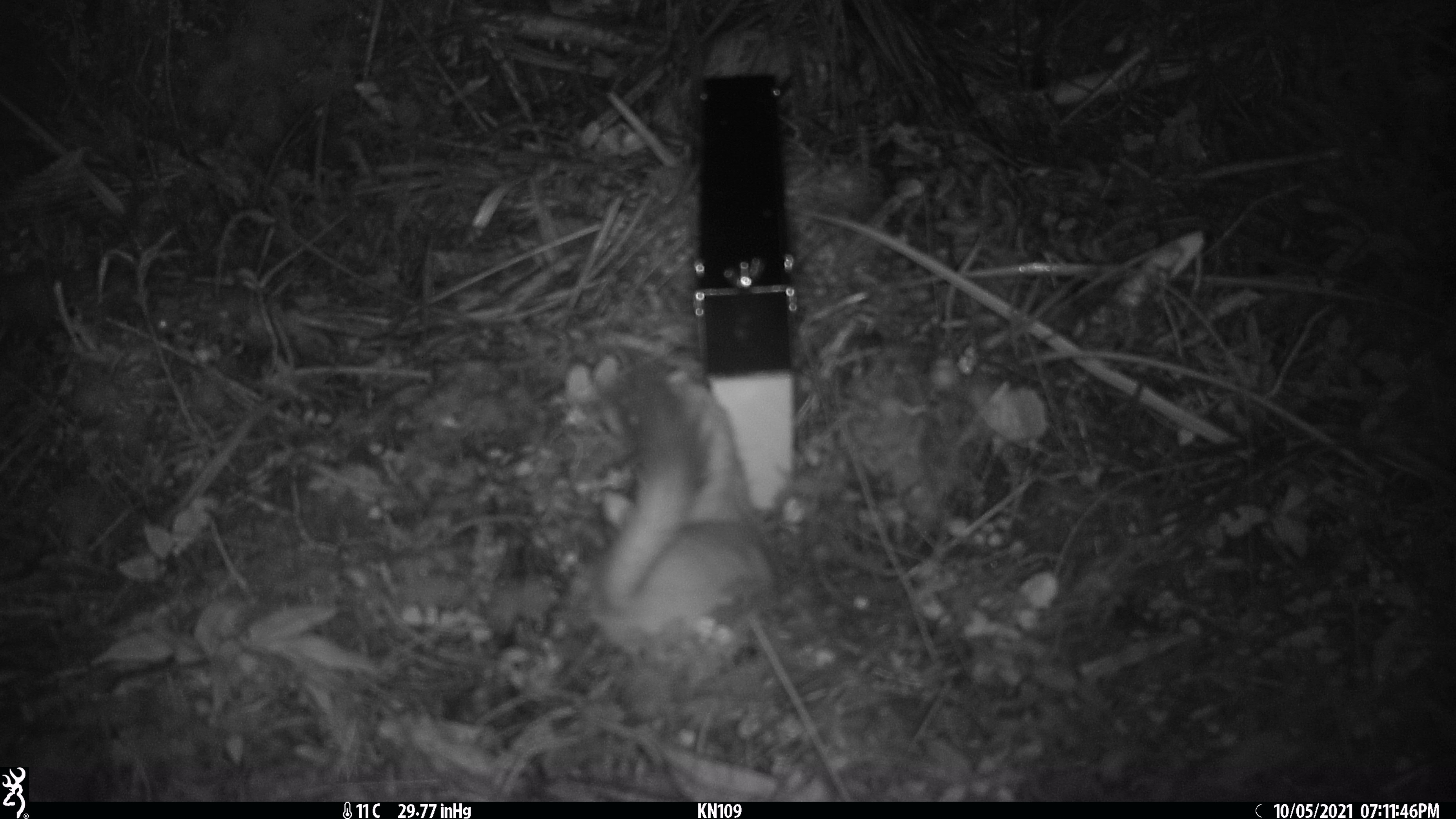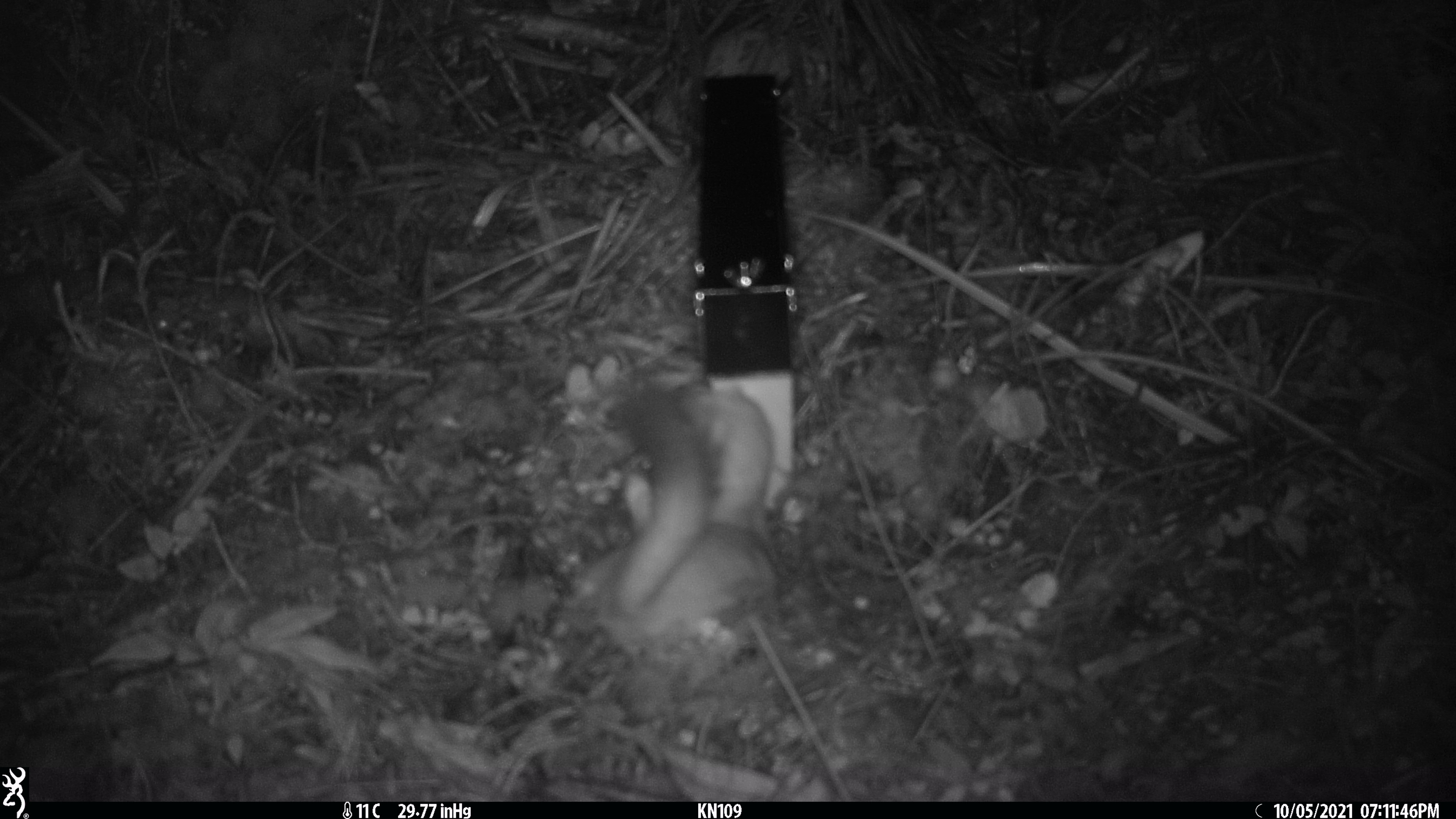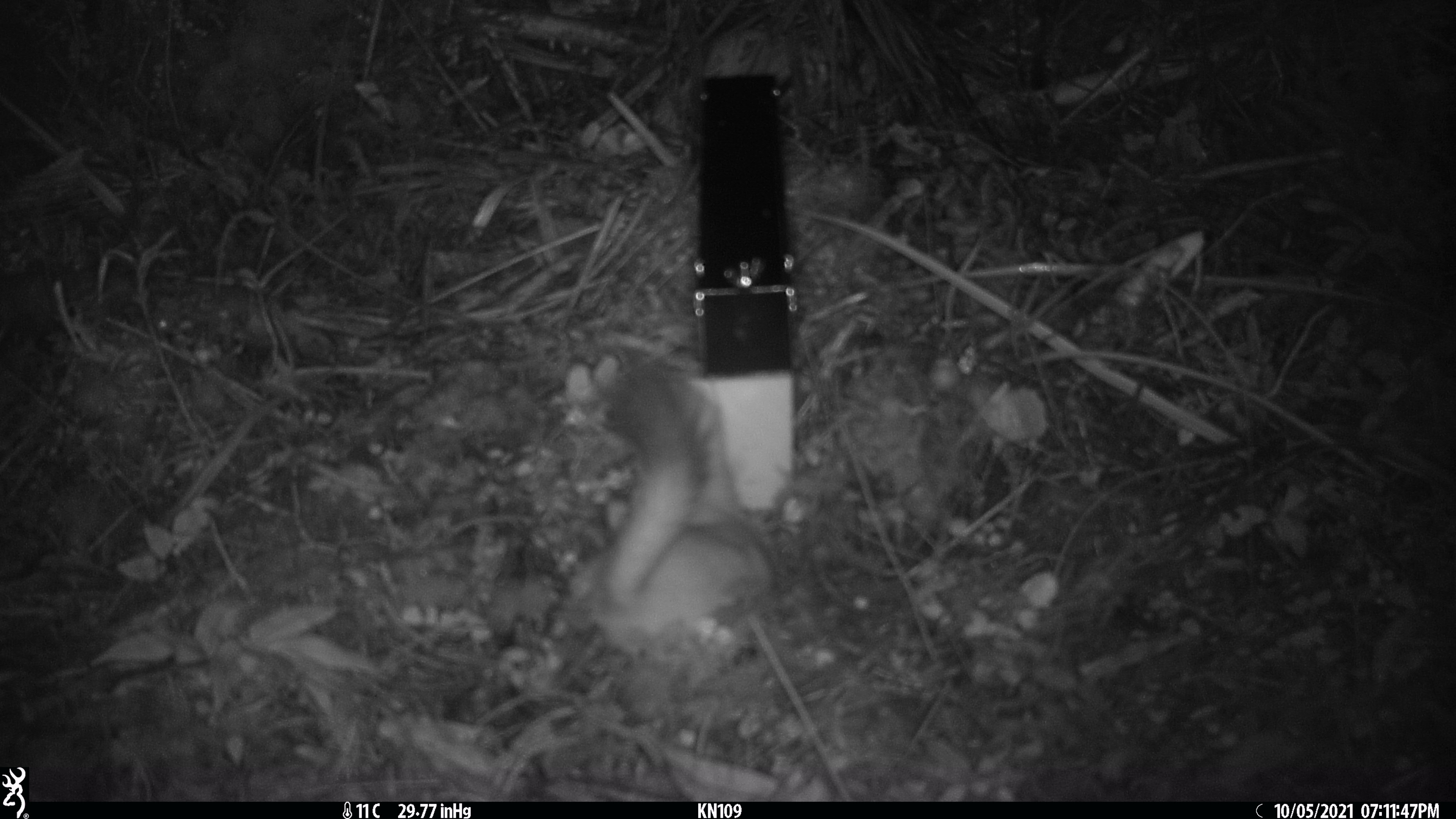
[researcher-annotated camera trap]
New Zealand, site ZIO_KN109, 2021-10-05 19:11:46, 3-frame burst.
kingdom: Animalia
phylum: Chordata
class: Mammalia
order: Carnivora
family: Mustelidae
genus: Mustela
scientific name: Mustela erminea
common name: stoat